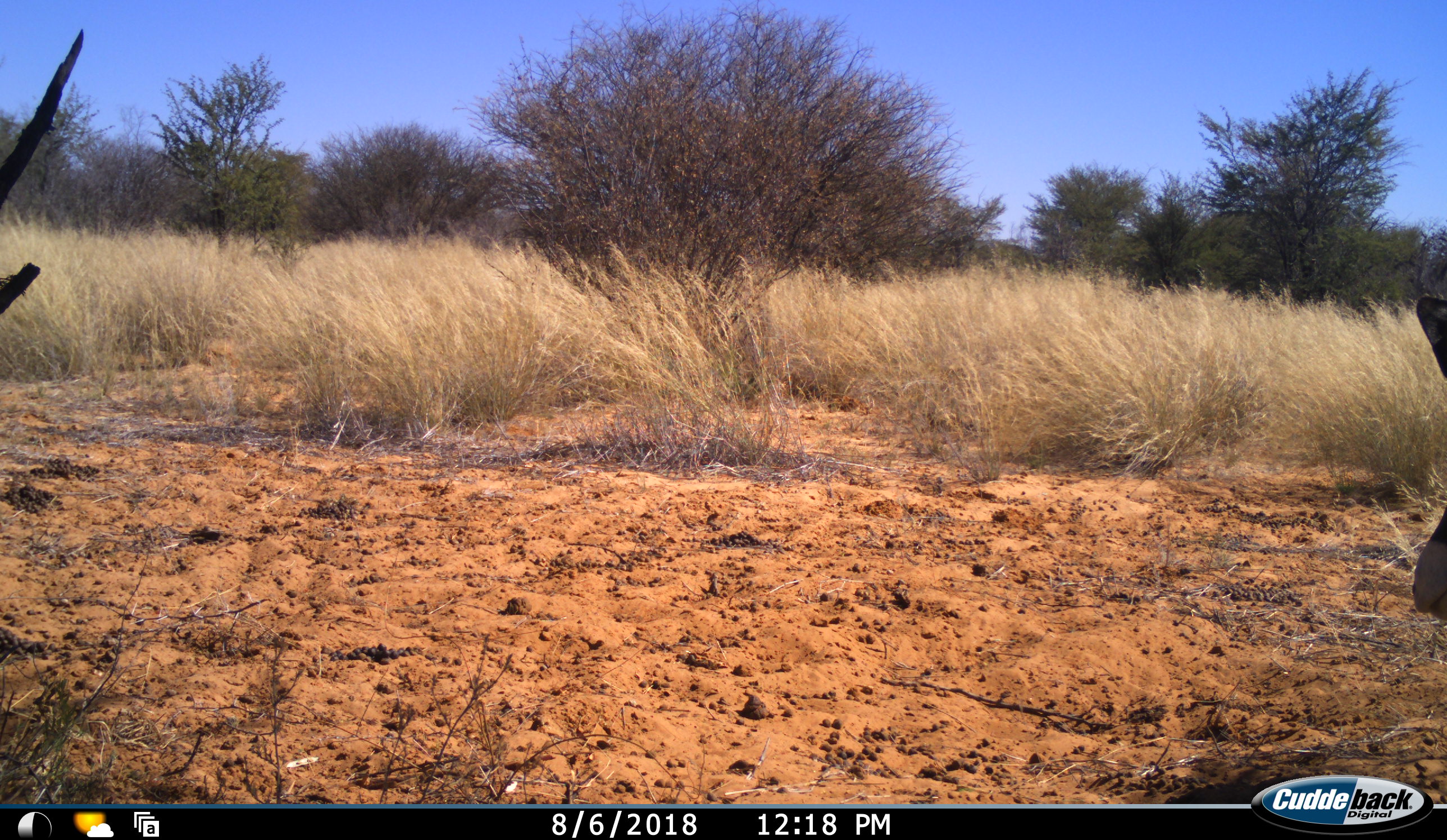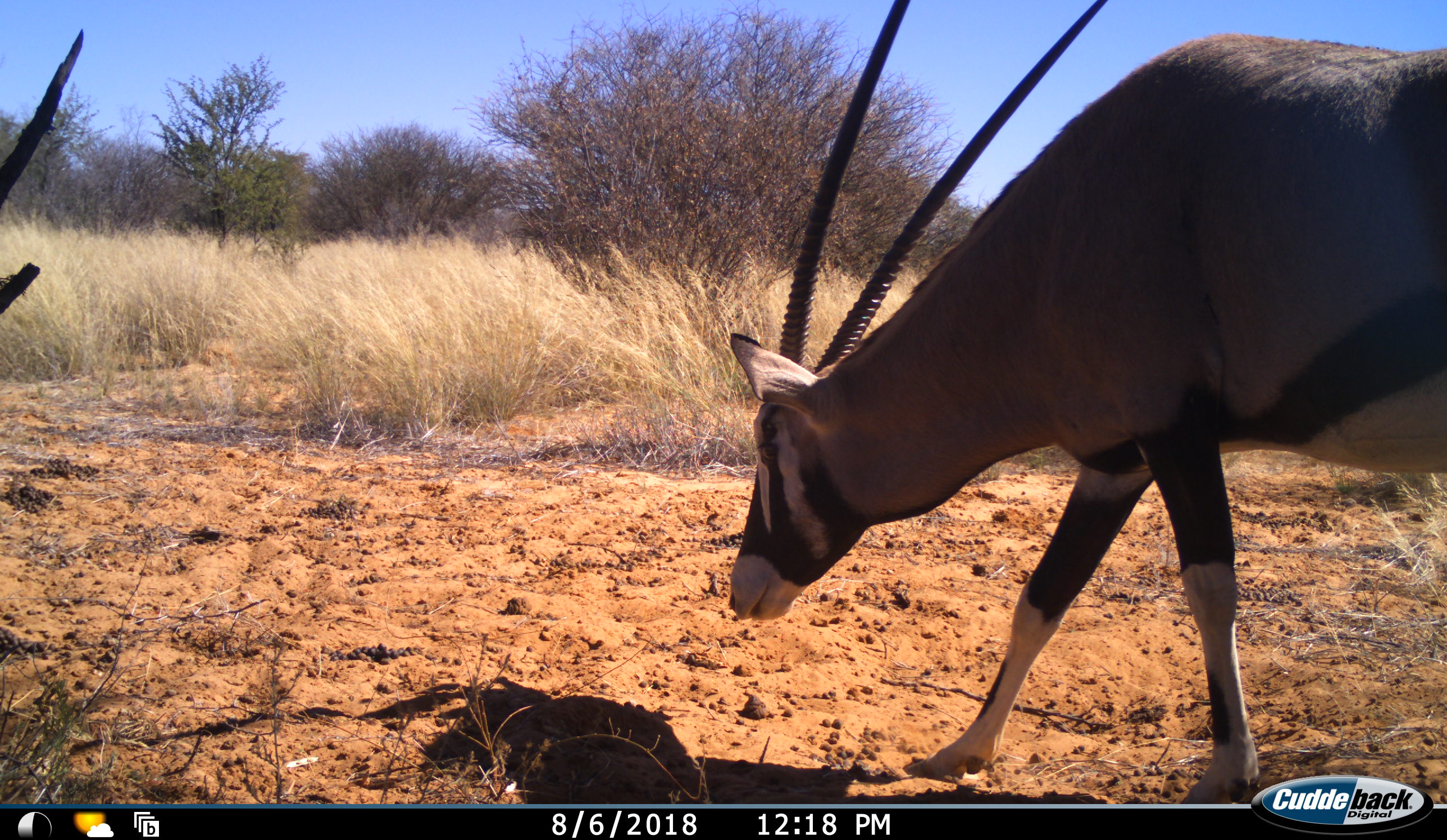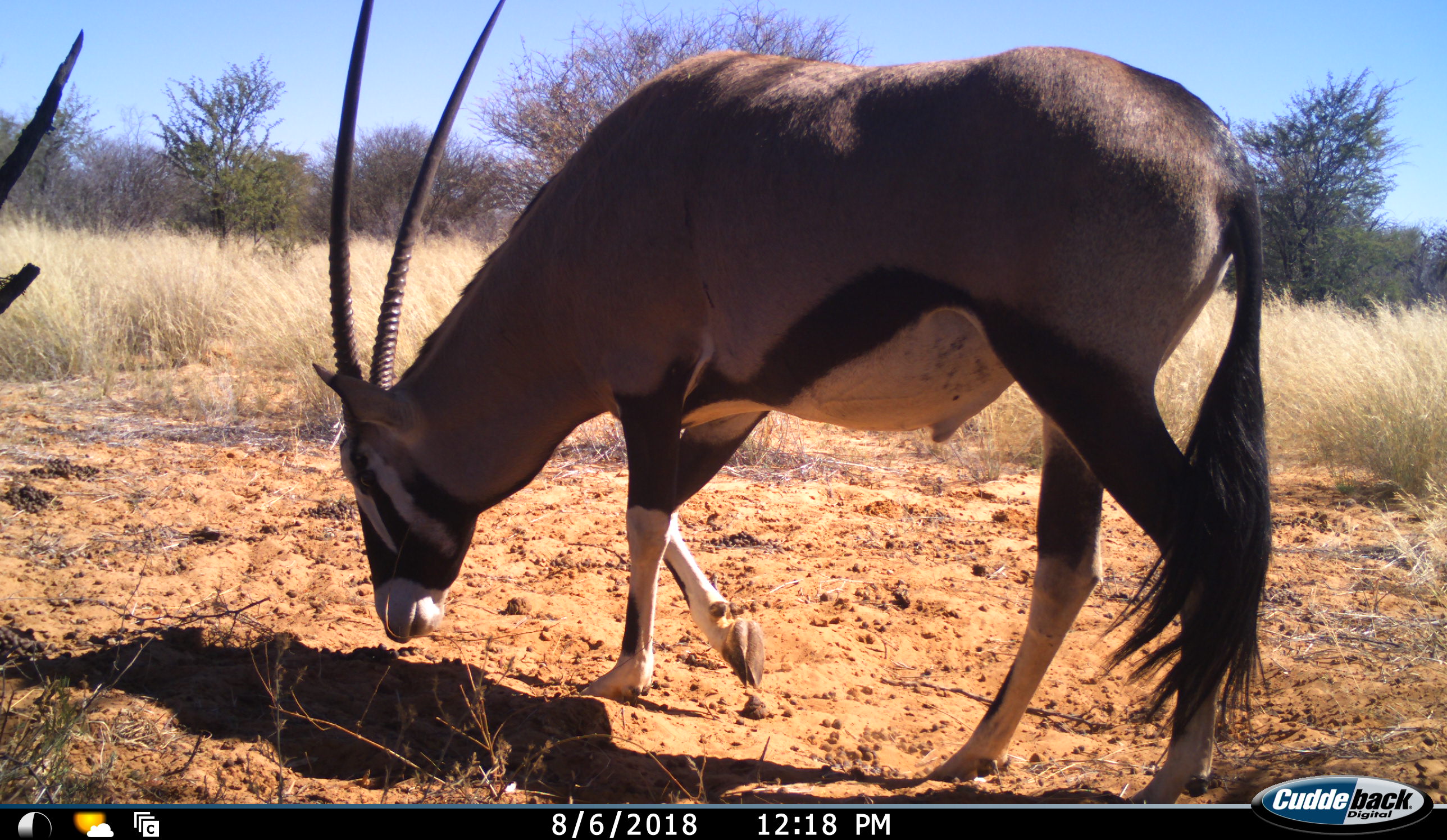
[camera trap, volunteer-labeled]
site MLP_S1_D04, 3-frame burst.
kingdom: Animalia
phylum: Chordata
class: Mammalia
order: Artiodactyla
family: Bovidae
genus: Oryx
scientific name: Oryx gazella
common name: gemsbok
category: oryx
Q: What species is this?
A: Oryx (gemsbok) (Oryx gazella).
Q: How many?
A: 1.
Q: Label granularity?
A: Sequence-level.